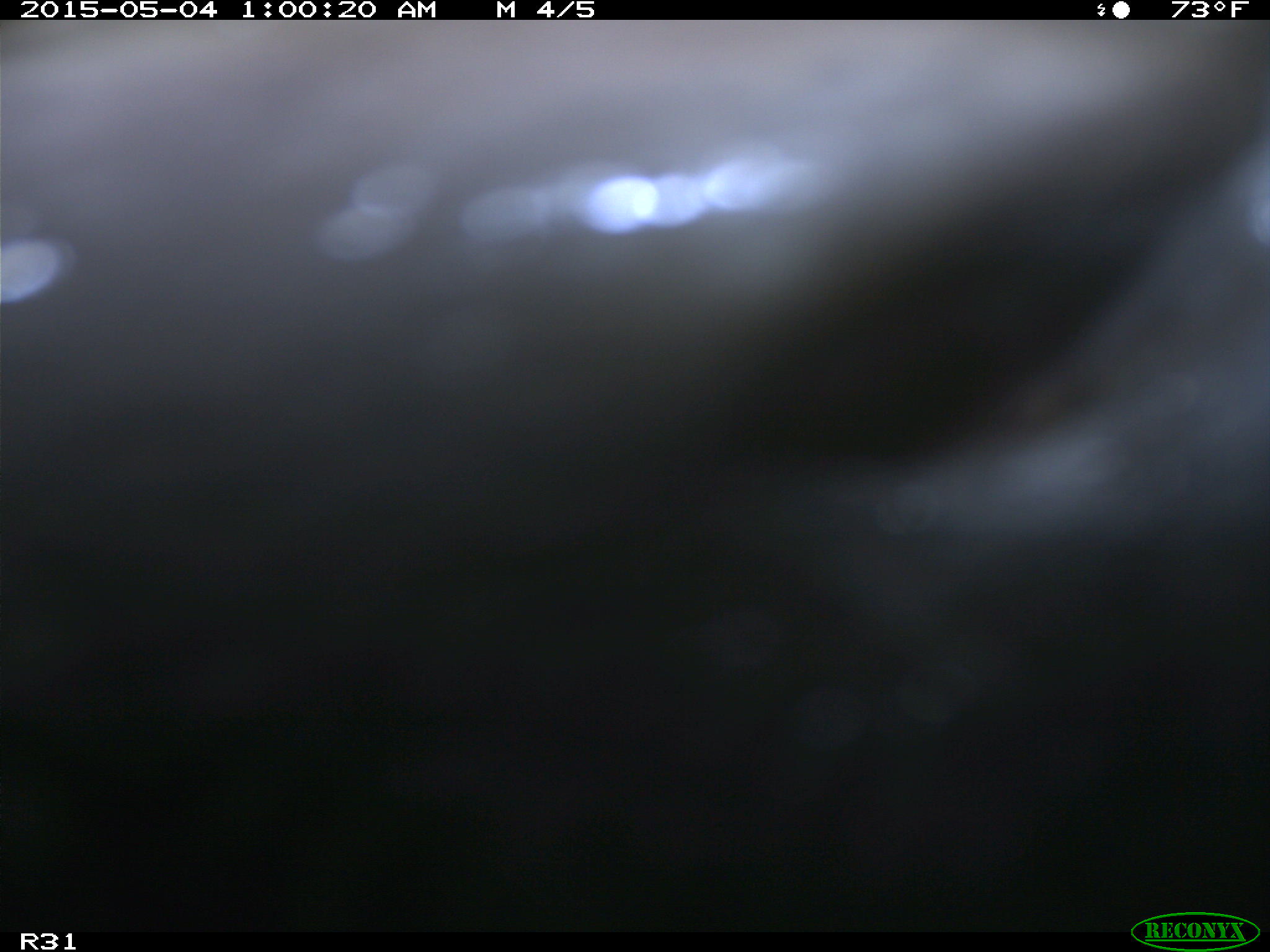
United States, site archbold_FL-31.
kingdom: Animalia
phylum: Chordata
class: Mammalia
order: Artiodactyla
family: Bovidae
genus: Bos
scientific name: Bos taurus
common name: domestic cow